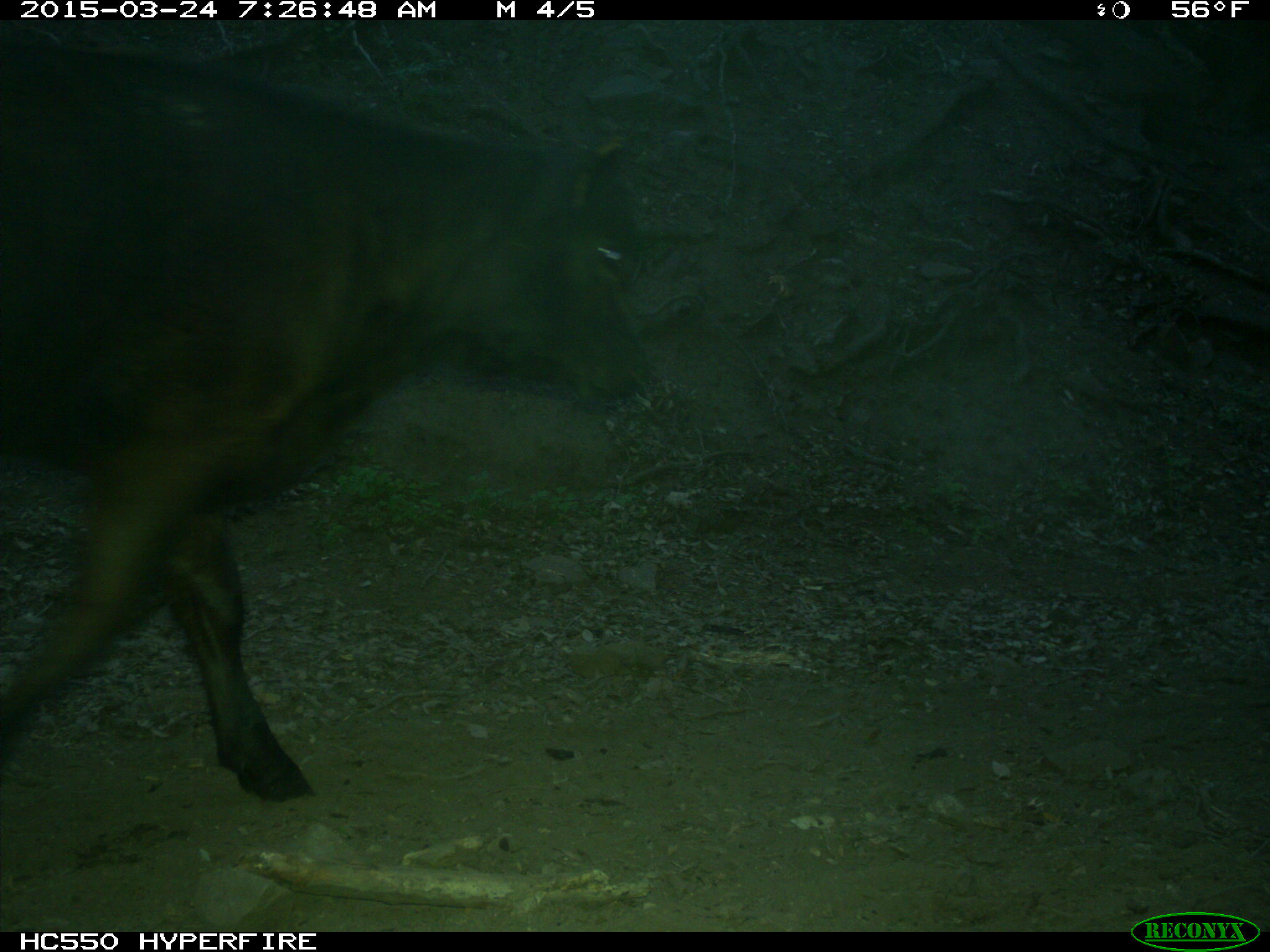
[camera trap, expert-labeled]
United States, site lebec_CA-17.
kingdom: Animalia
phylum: Chordata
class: Mammalia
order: Artiodactyla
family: Bovidae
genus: Bos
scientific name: Bos taurus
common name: domestic cow